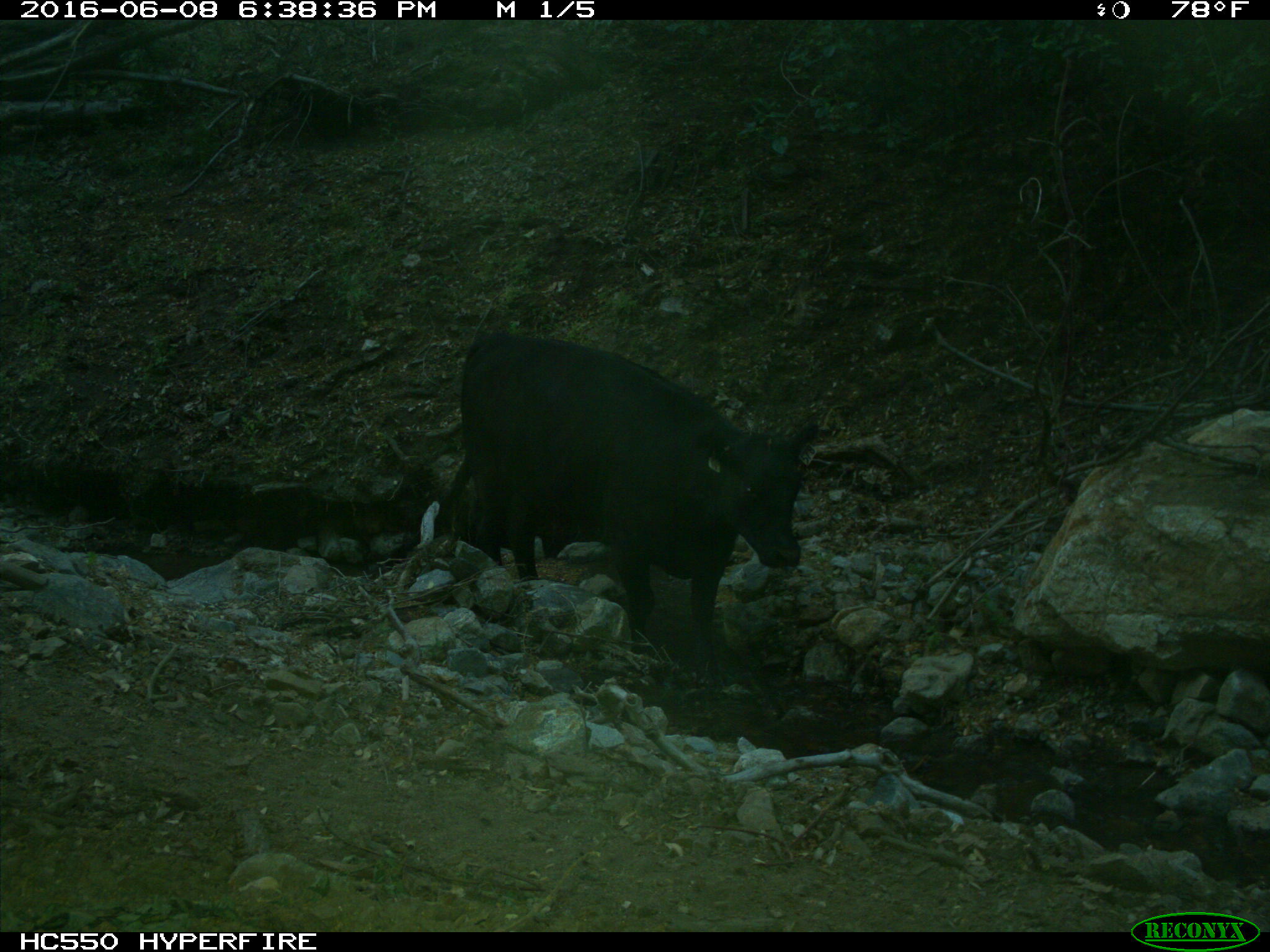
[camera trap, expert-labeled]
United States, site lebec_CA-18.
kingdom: Animalia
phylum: Chordata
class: Mammalia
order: Artiodactyla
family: Bovidae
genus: Bos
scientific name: Bos taurus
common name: domestic cow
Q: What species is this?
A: Bos taurus (domestic cow).